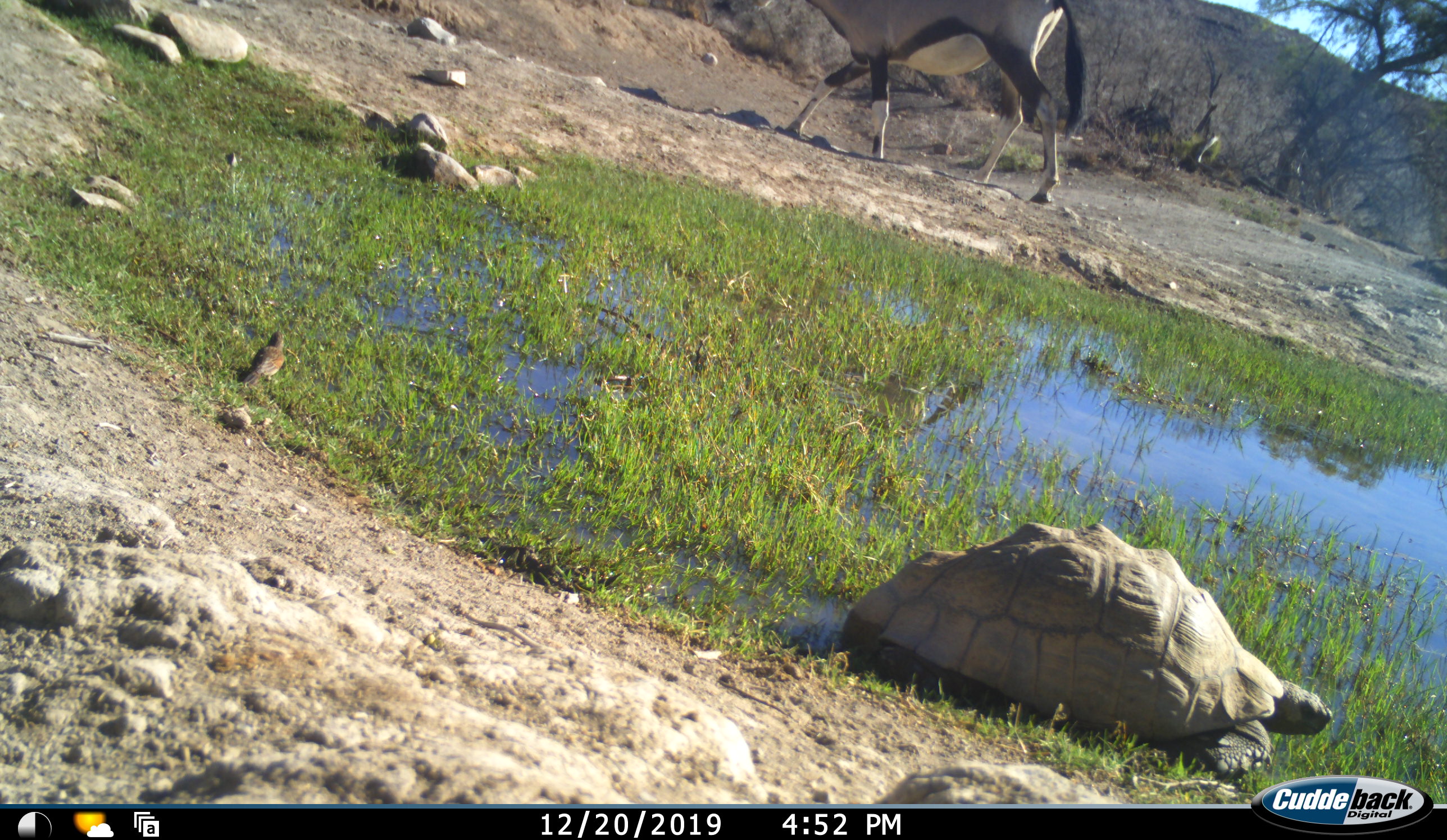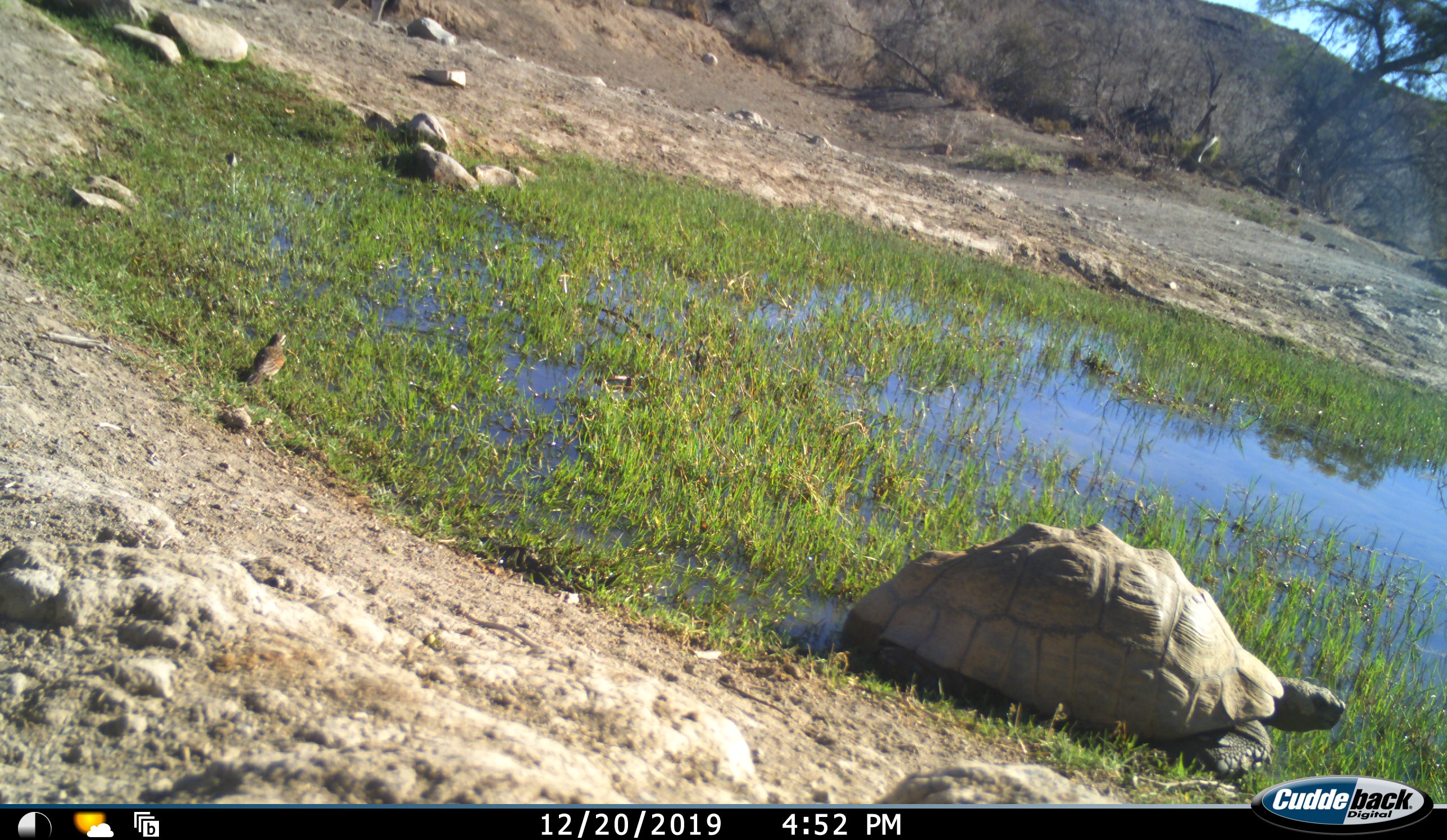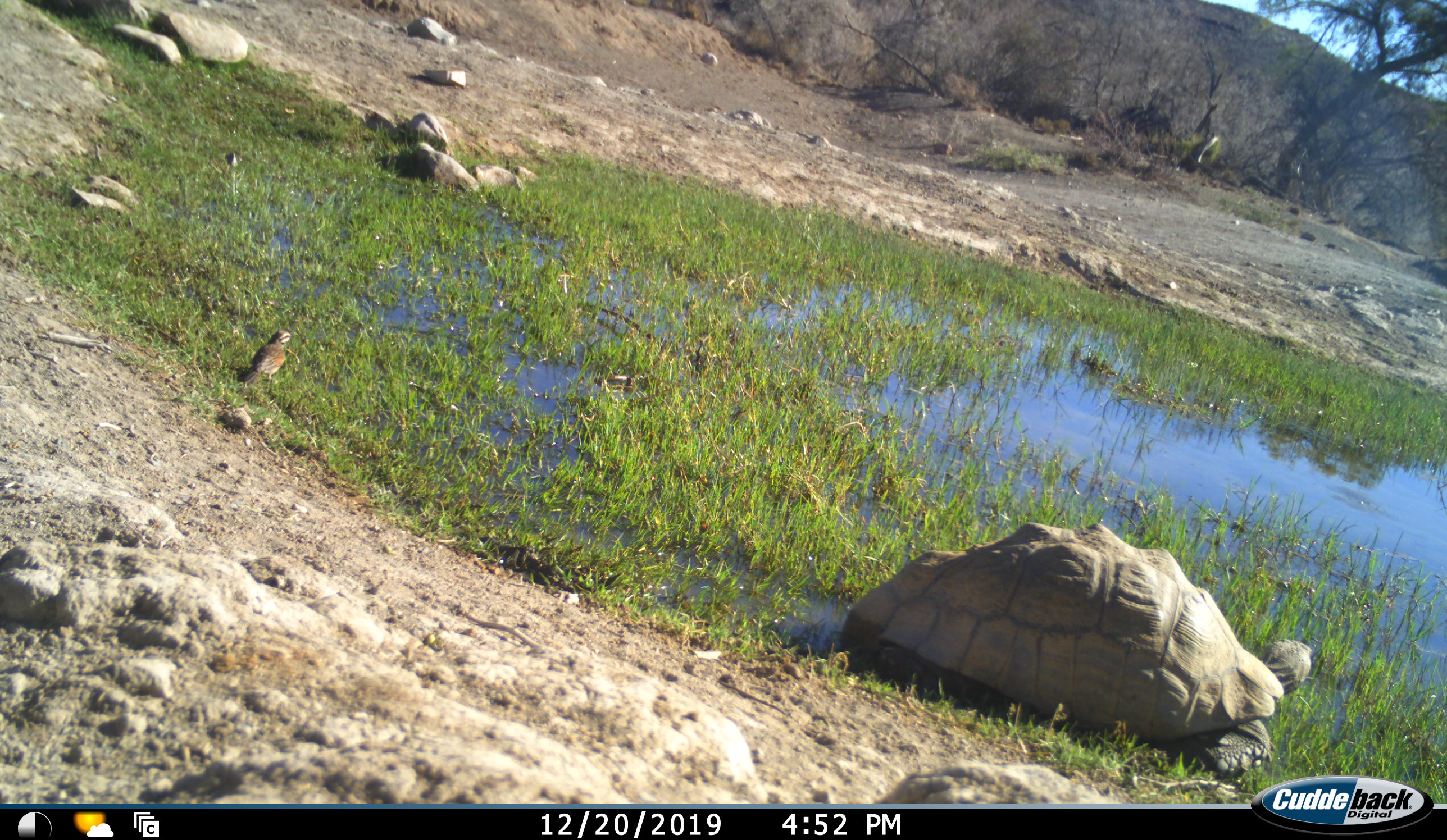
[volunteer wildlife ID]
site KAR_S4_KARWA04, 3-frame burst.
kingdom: Animalia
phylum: Chordata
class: Mammalia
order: Artiodactyla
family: Bovidae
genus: Oryx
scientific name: Oryx gazella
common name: gemsbok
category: oryx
Oryx (gemsbok) (Oryx gazella), count 1. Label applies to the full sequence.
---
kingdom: Animalia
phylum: Chordata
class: Reptilia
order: Testudines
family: Testudinidae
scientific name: Testudinidae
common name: tortoise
Tortoise (Testudinidae), count 1. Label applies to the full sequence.